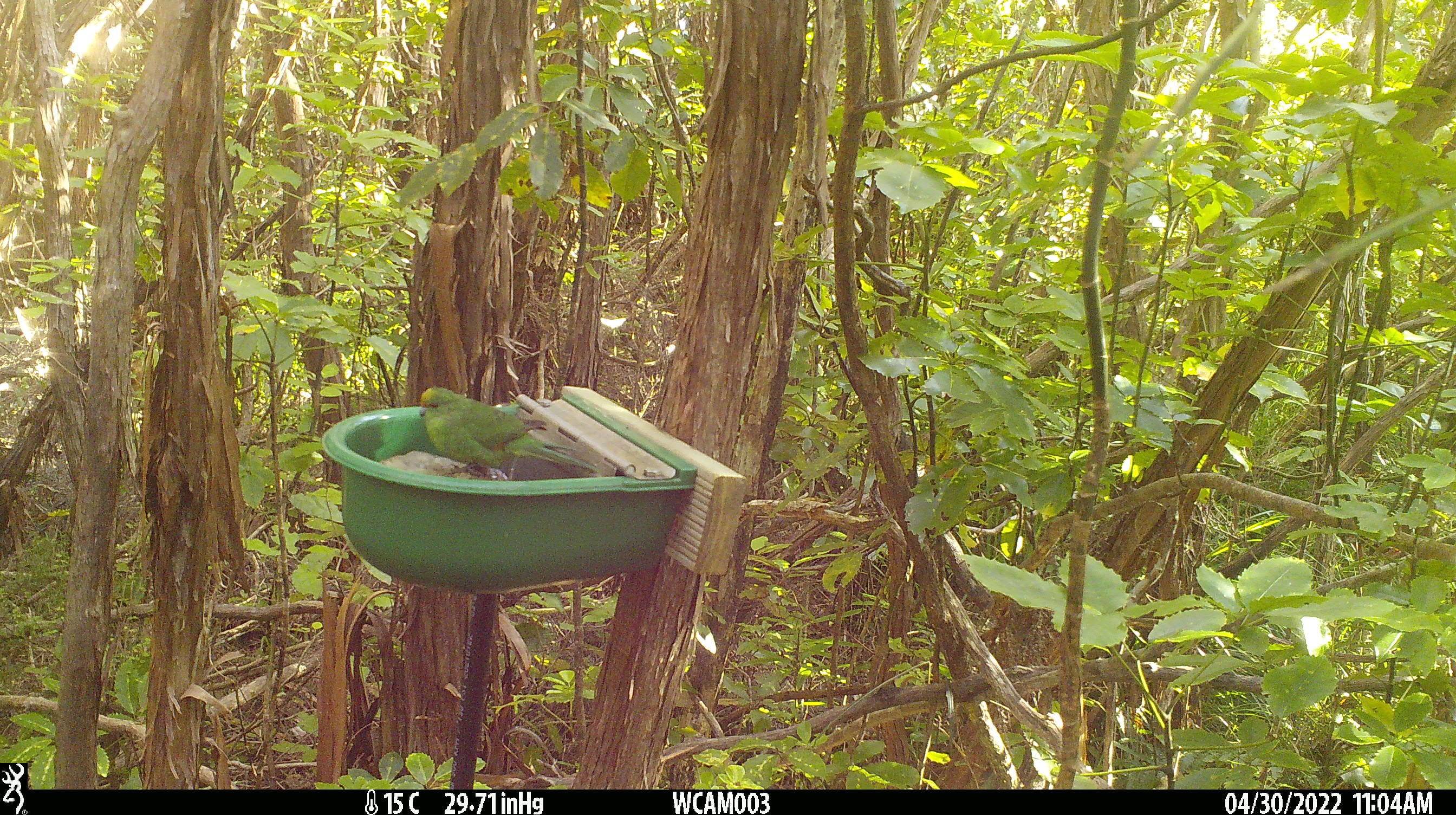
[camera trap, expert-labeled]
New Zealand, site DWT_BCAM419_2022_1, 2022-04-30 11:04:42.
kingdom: Animalia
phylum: Chordata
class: Aves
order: Psittaciformes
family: Psittaculidae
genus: Cyanoramphus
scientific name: Cyanoramphus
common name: parakeet